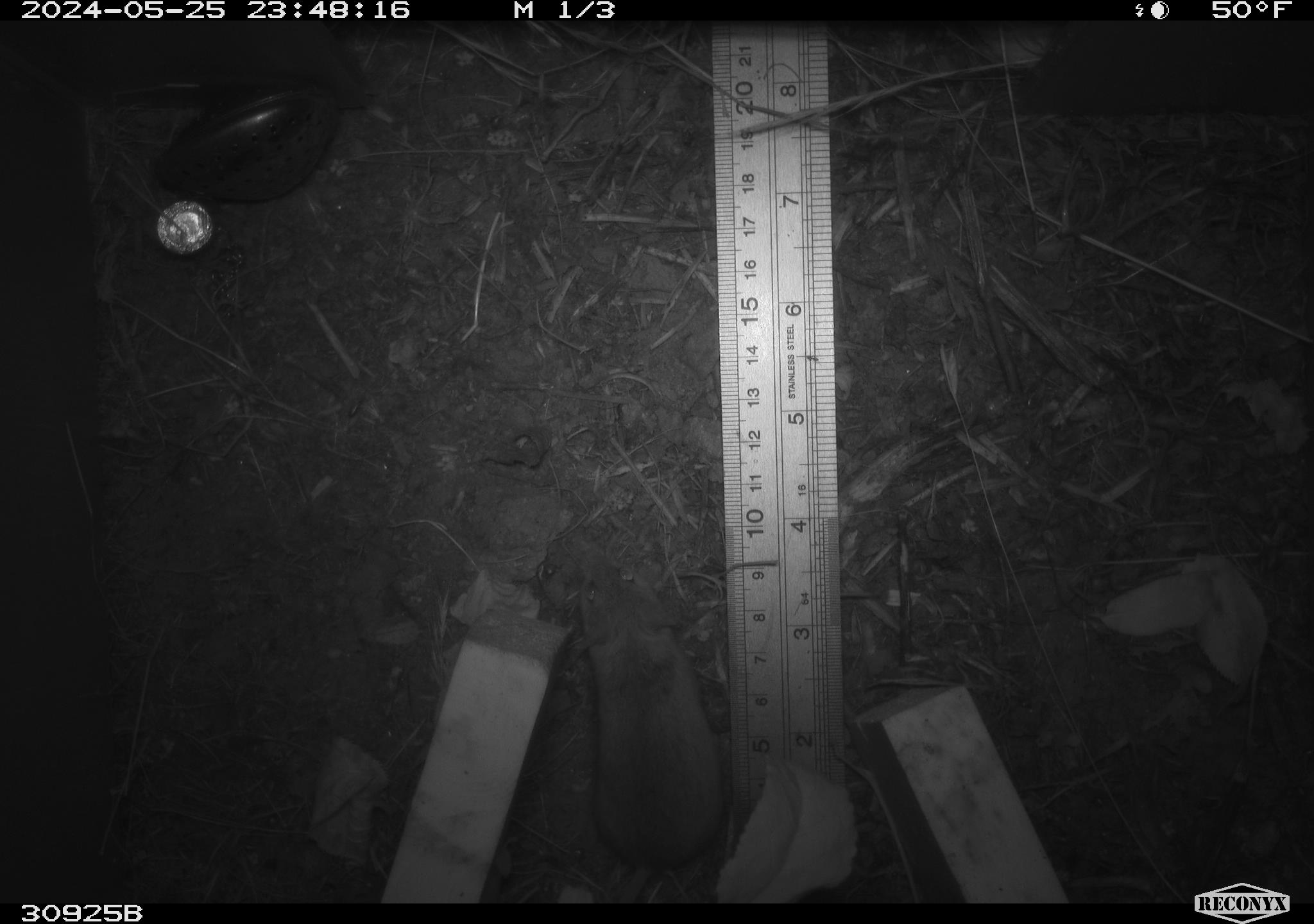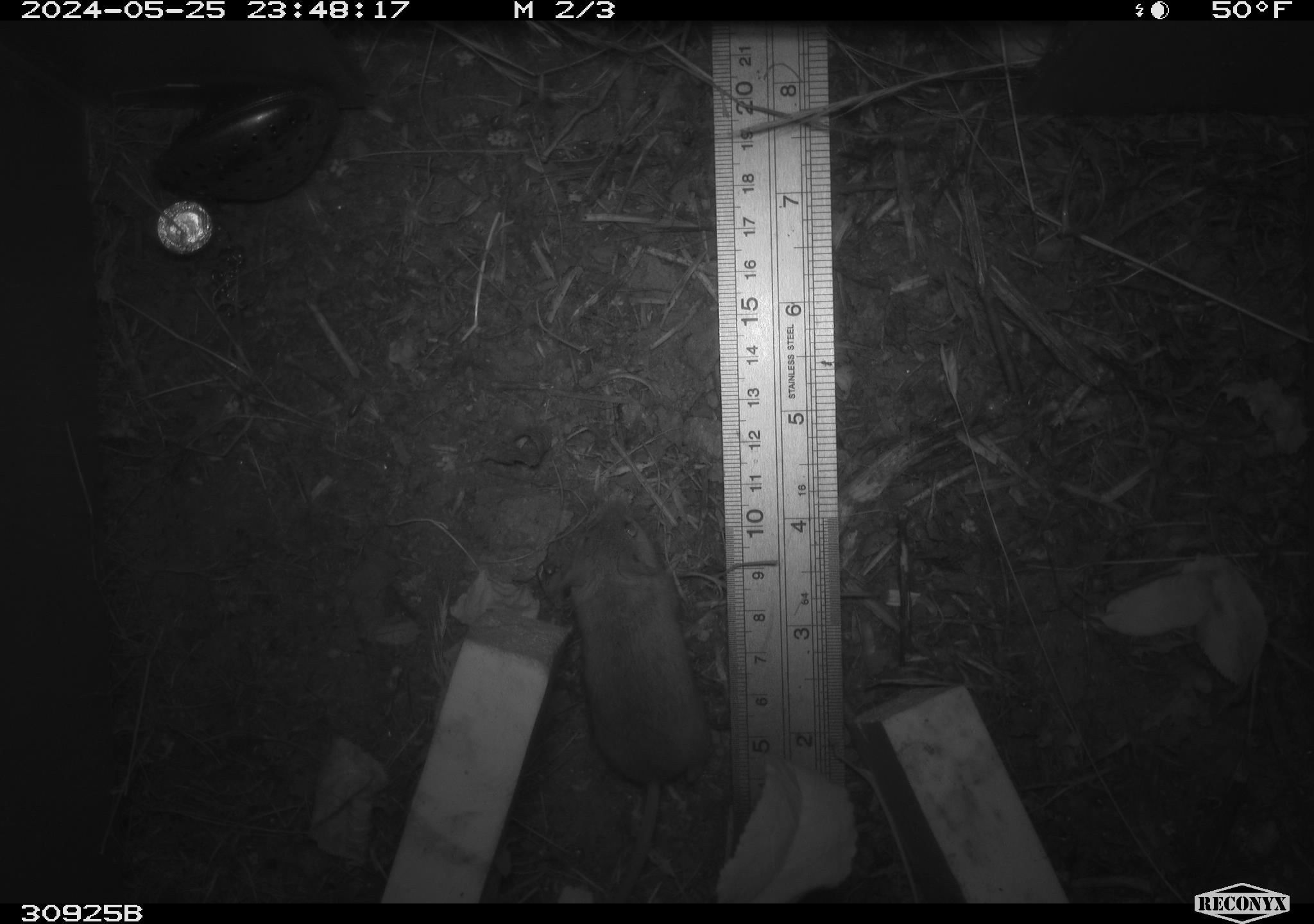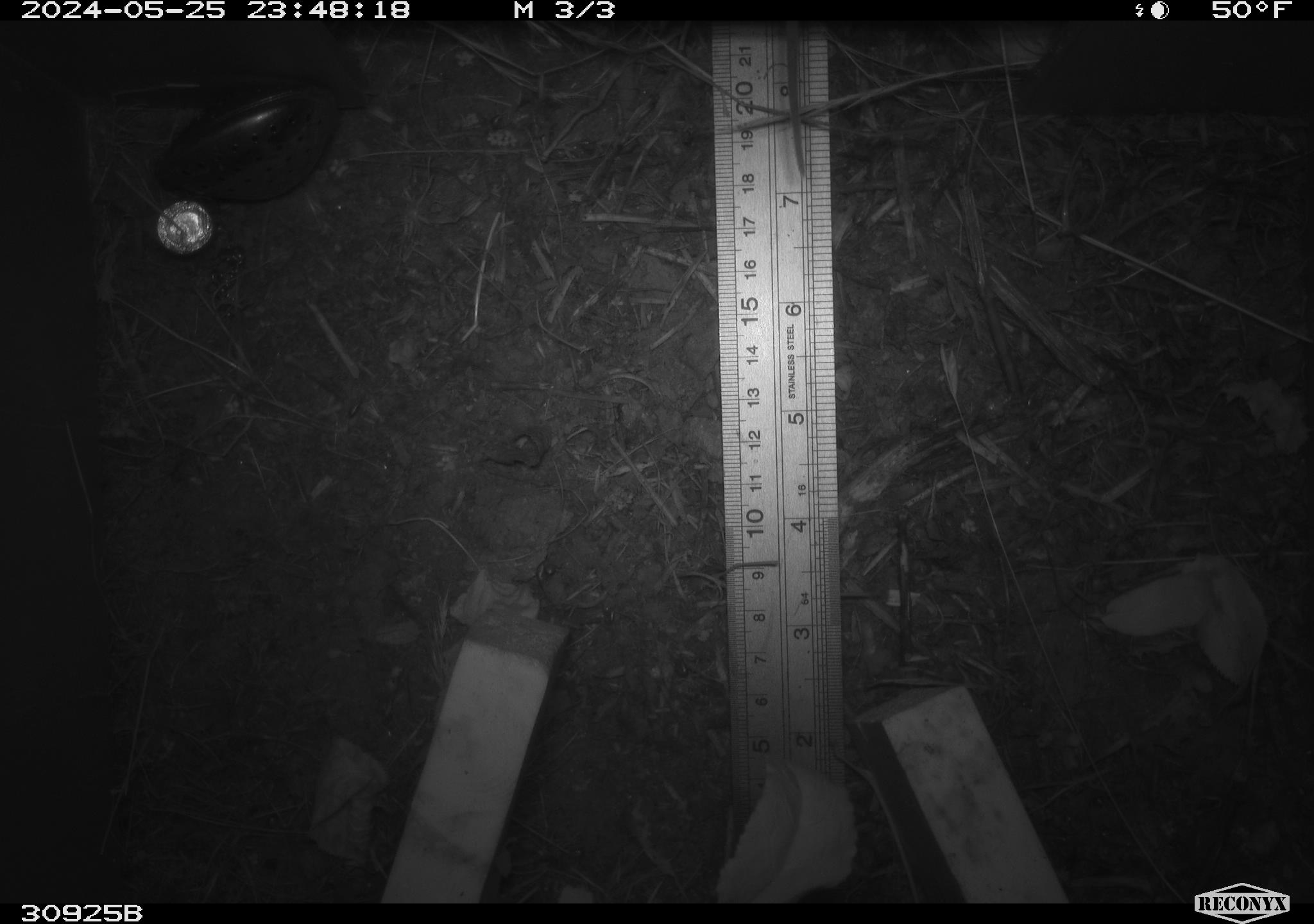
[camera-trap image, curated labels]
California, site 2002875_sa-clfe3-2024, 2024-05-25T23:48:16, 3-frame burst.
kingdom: Animalia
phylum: Chordata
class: Mammalia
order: Rodentia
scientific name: Rodentia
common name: mouse species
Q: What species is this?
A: Mouse species (Rodentia).